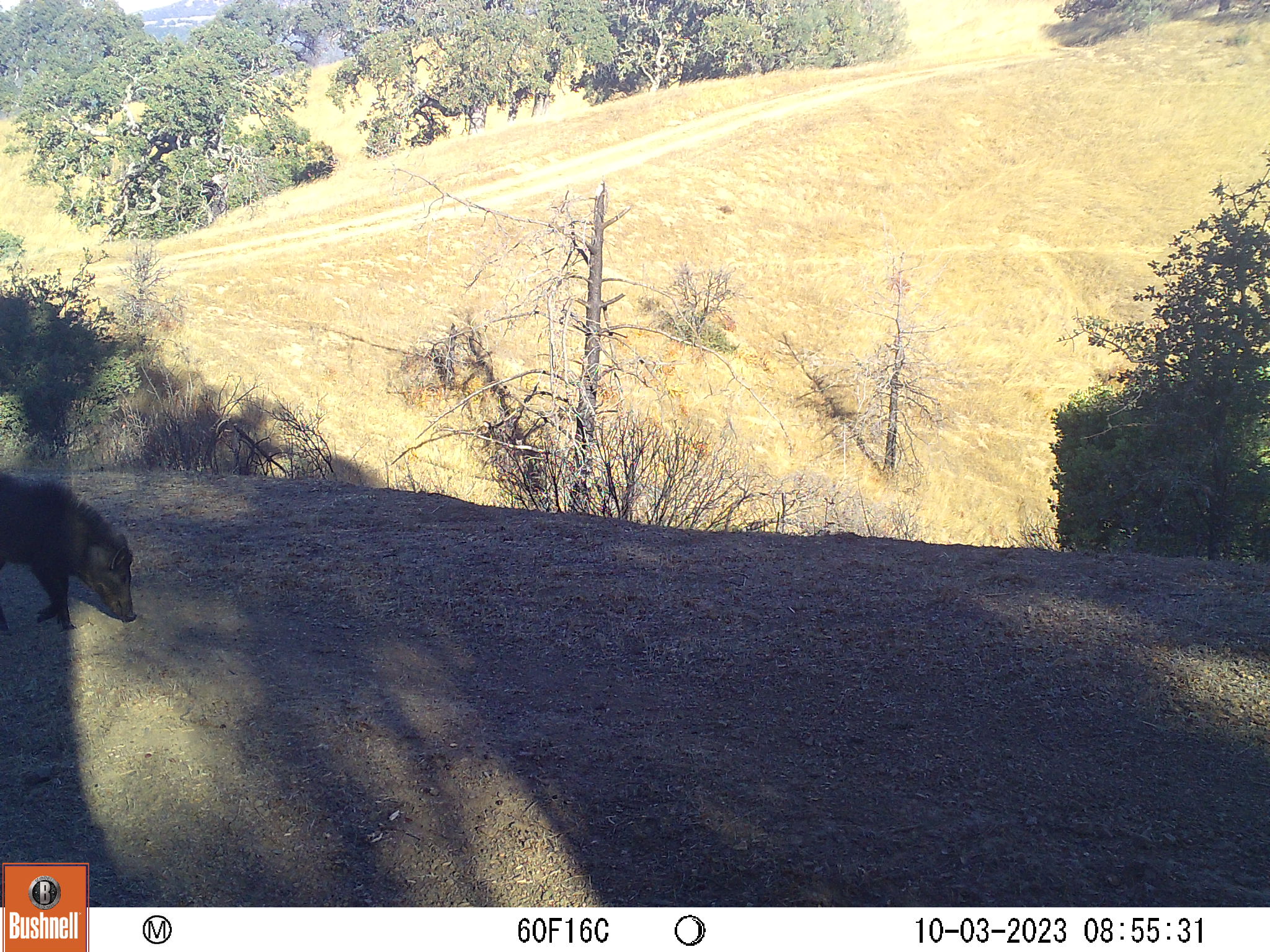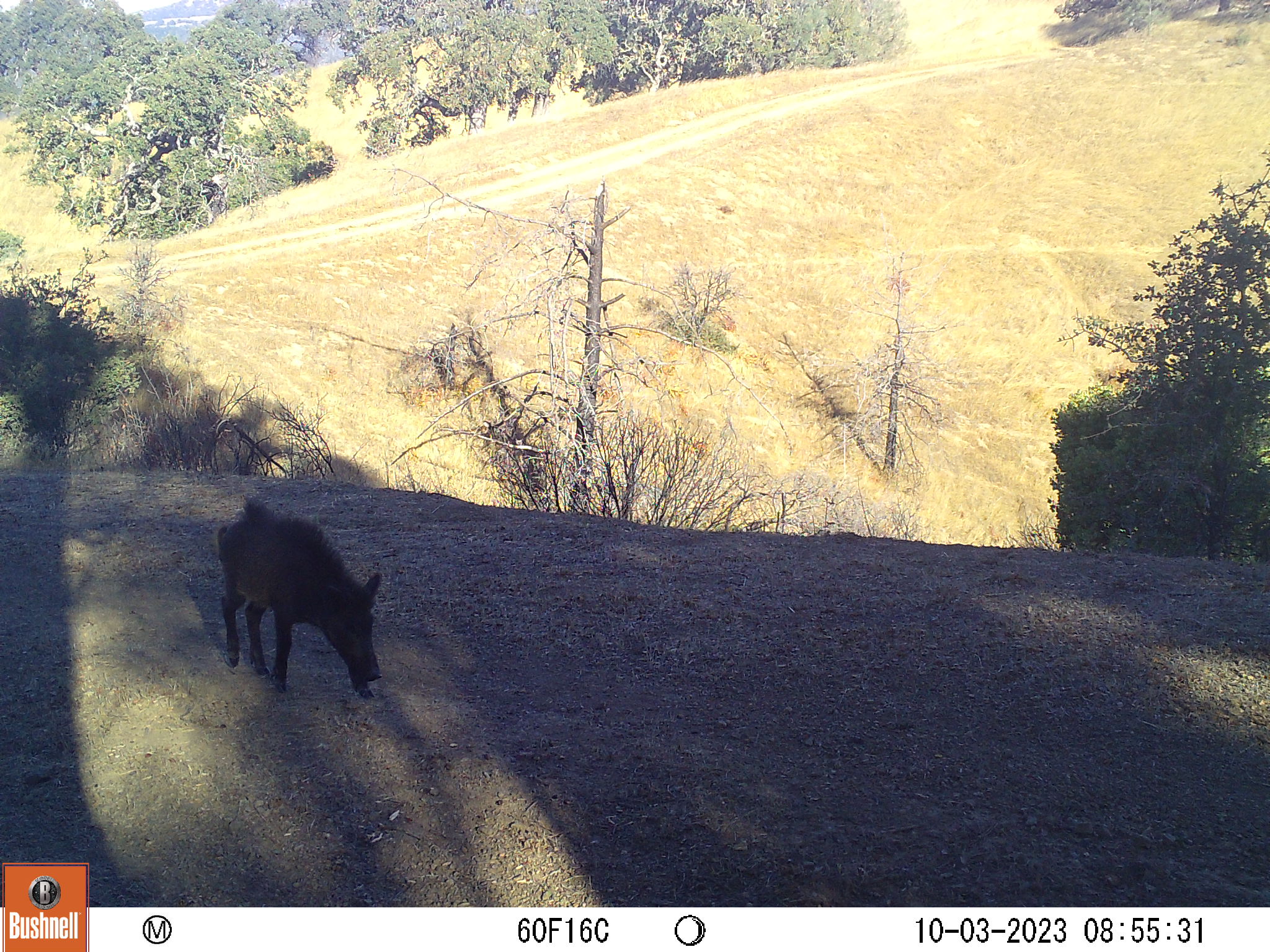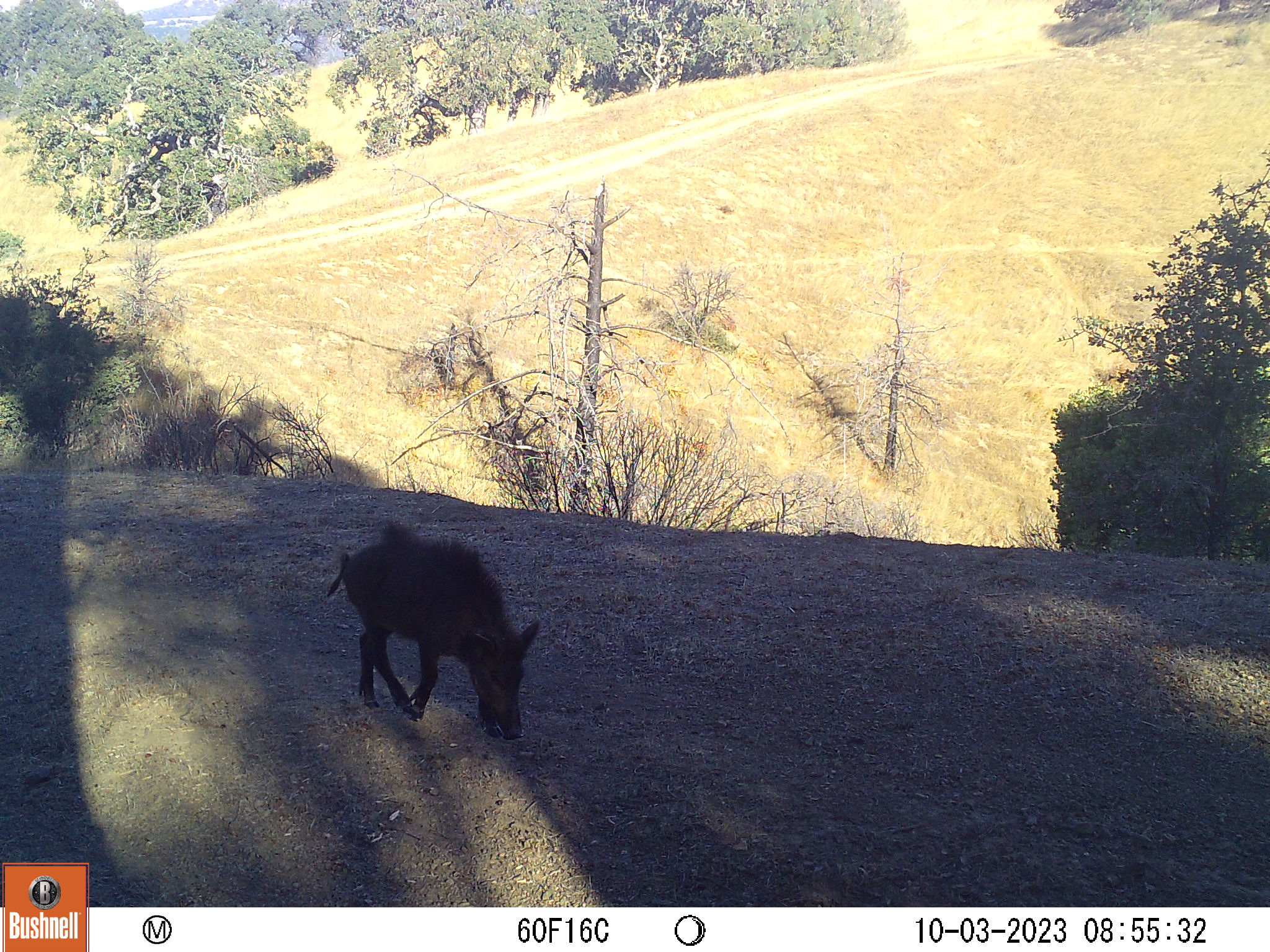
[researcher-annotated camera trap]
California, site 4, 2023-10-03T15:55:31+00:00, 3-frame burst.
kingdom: Animalia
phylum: Chordata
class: Mammalia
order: Artiodactyla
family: Suidae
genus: Sus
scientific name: Sus scrofa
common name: wild boar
Wild boar (Sus scrofa).